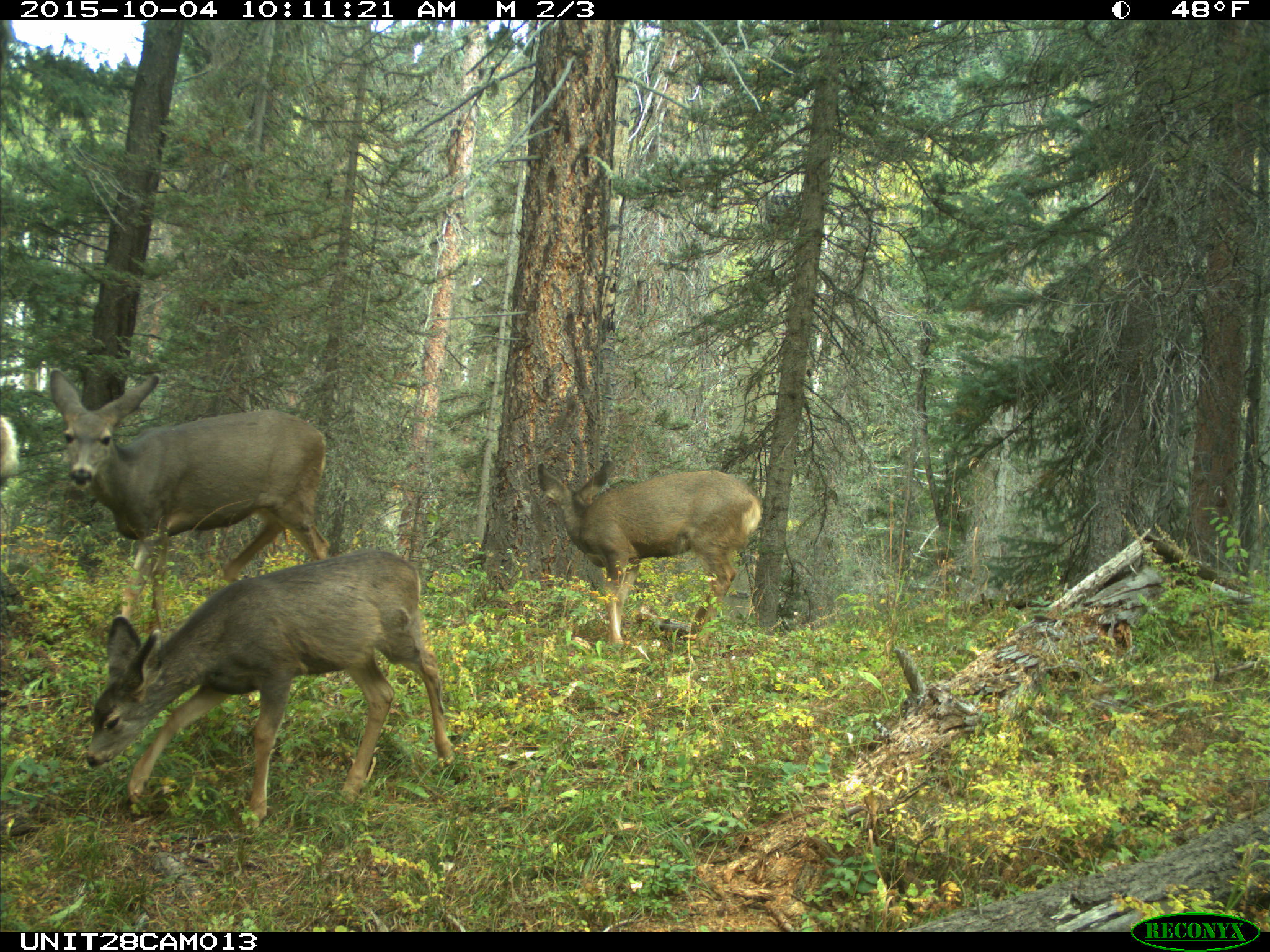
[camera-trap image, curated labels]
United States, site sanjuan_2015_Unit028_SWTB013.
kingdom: Animalia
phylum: Chordata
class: Mammalia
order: Artiodactyla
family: Cervidae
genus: Odocoileus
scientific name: Odocoileus hemionus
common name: mule deer